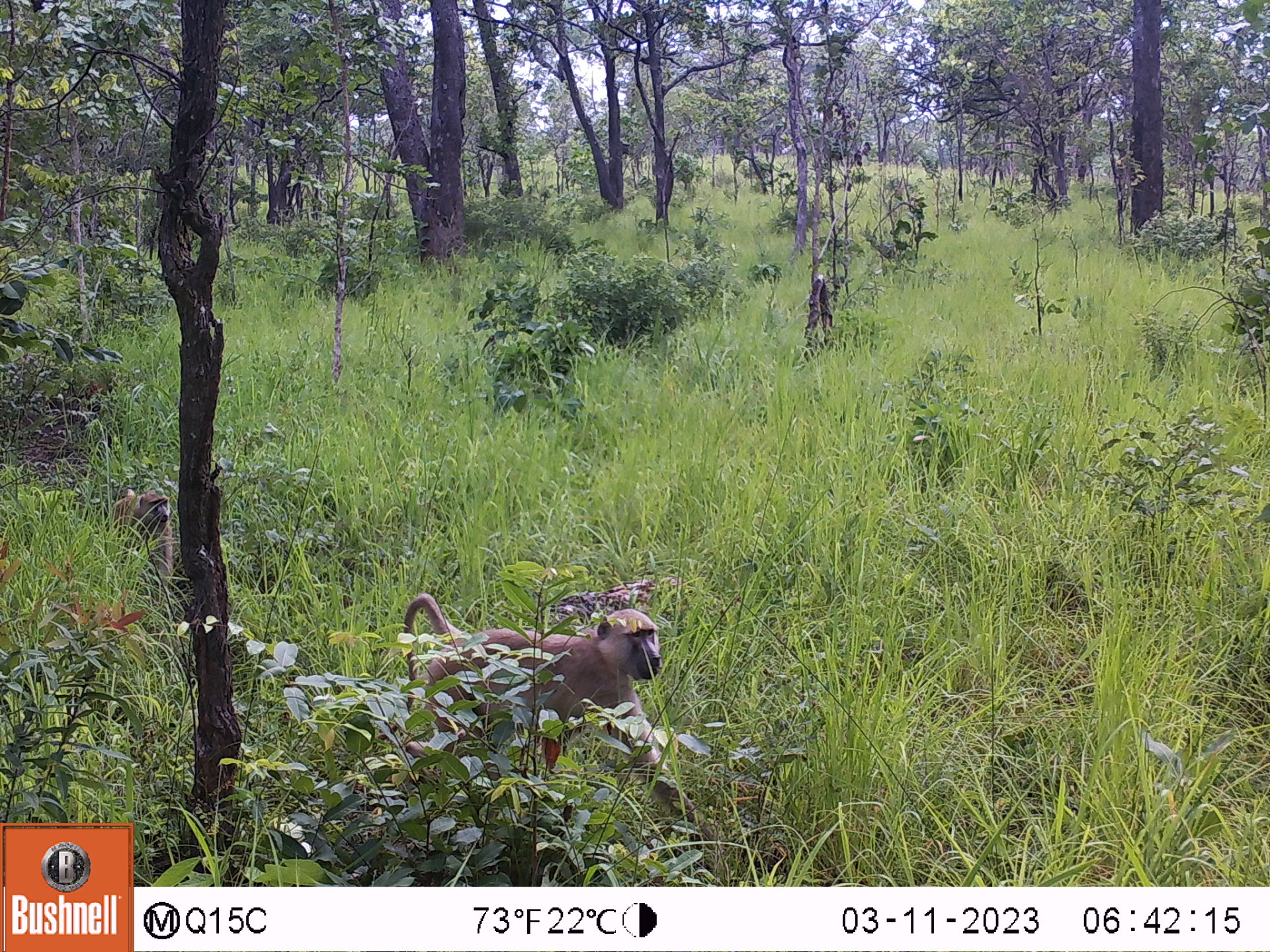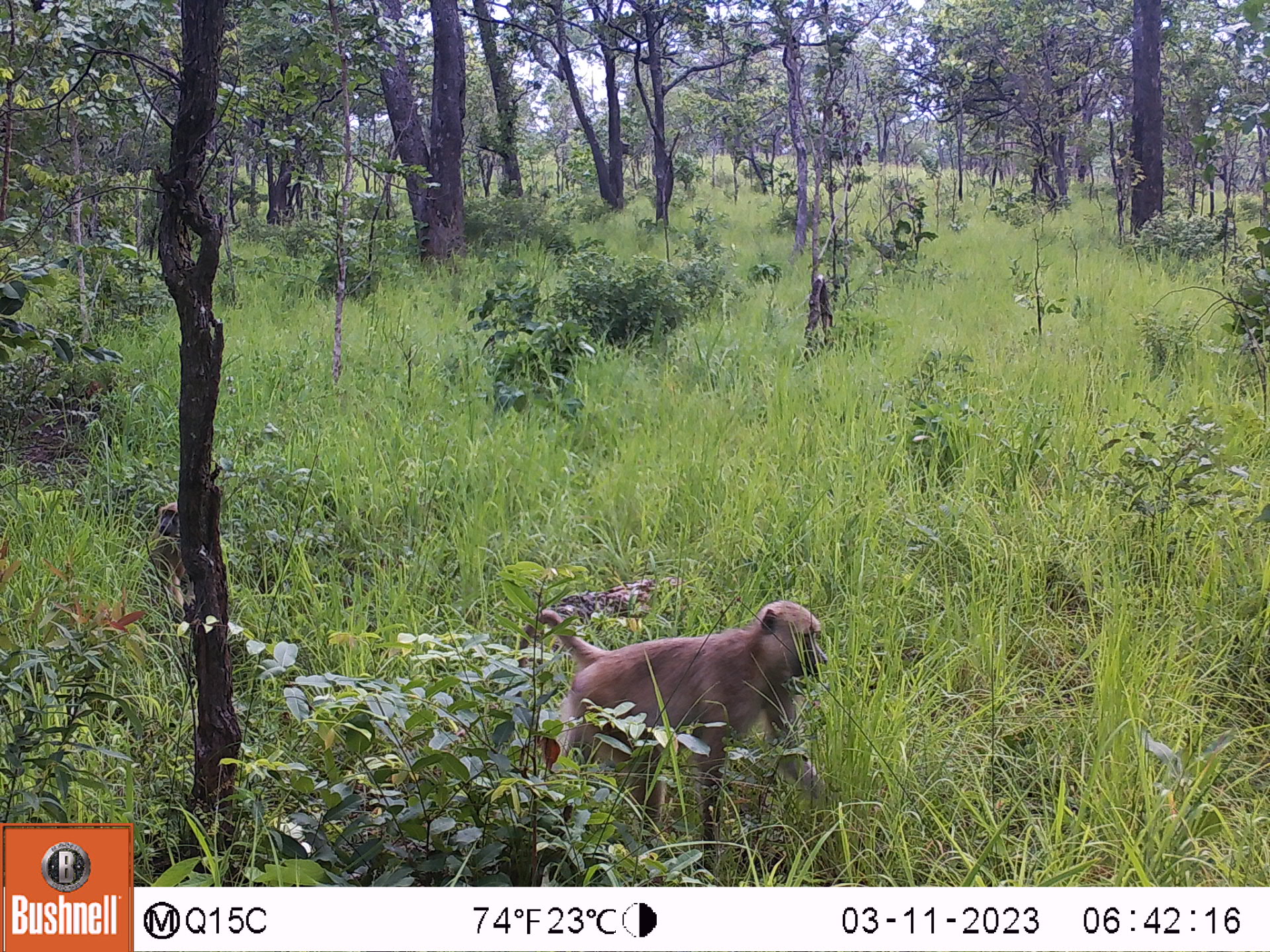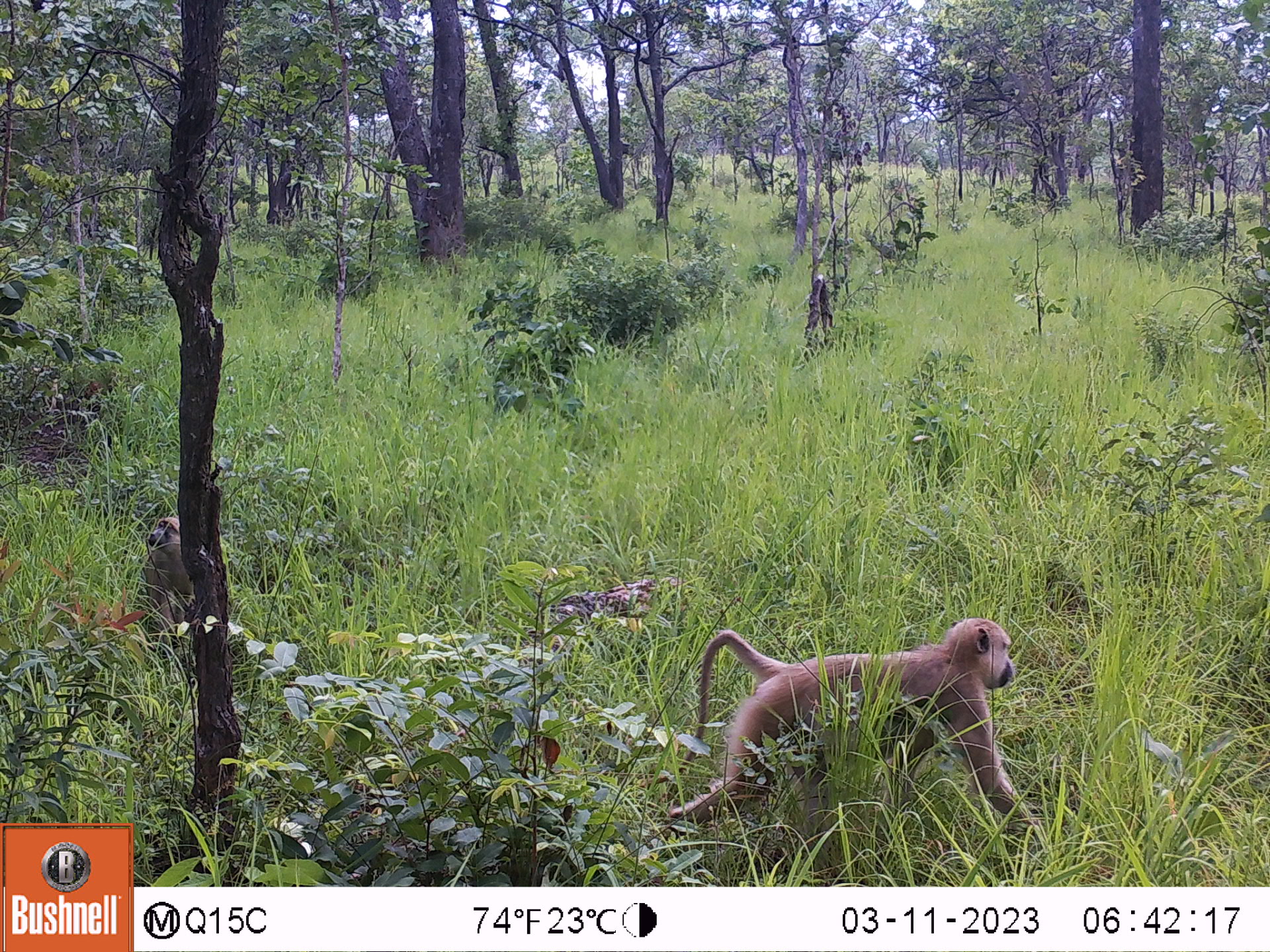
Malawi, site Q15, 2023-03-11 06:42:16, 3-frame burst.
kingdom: Animalia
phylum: Chordata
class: Mammalia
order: Primates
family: Cercopithecidae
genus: Papio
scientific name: Papio cynocephalus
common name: yellow baboon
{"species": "yellow baboon (Papio cynocephalus)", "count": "2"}